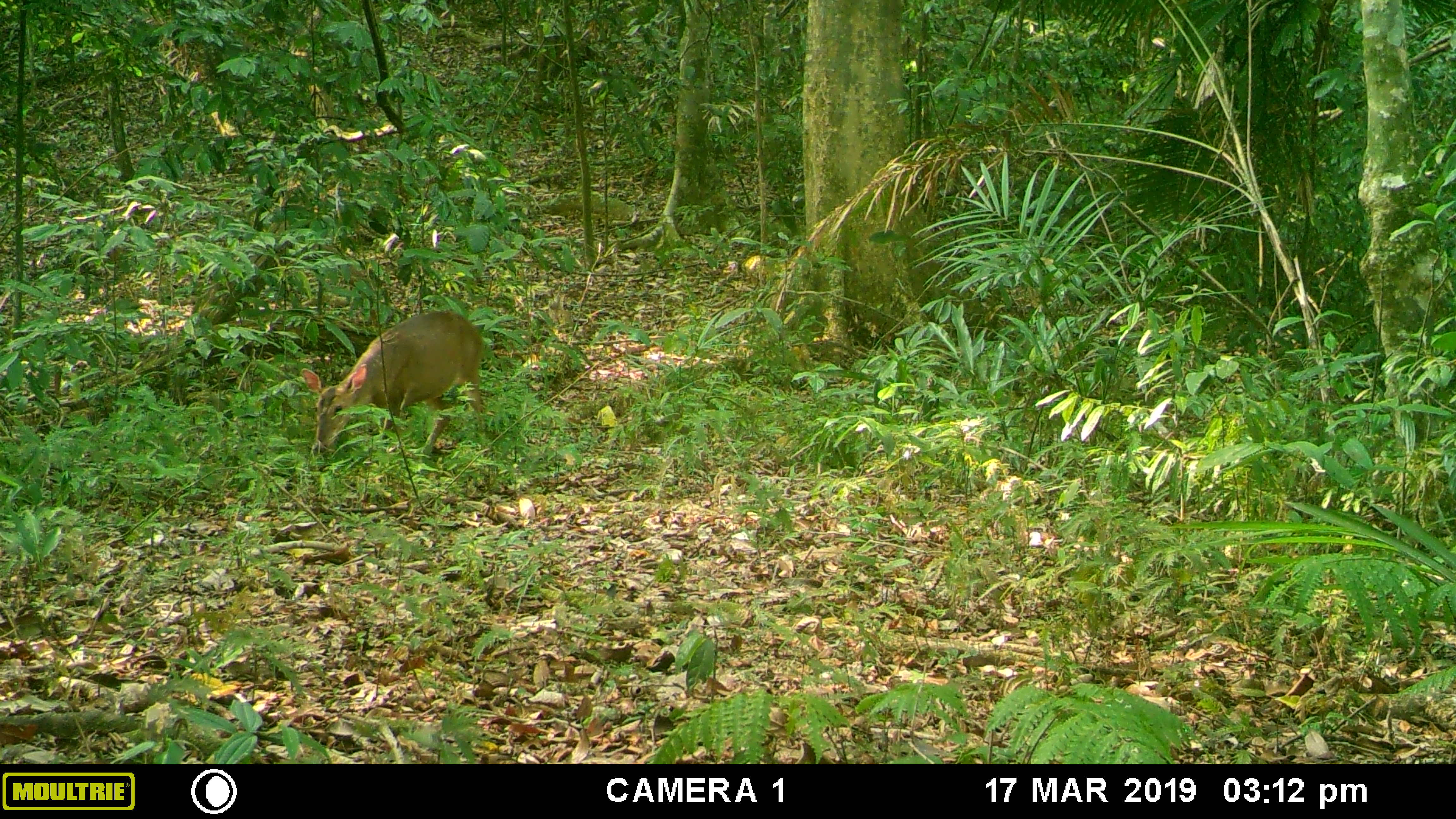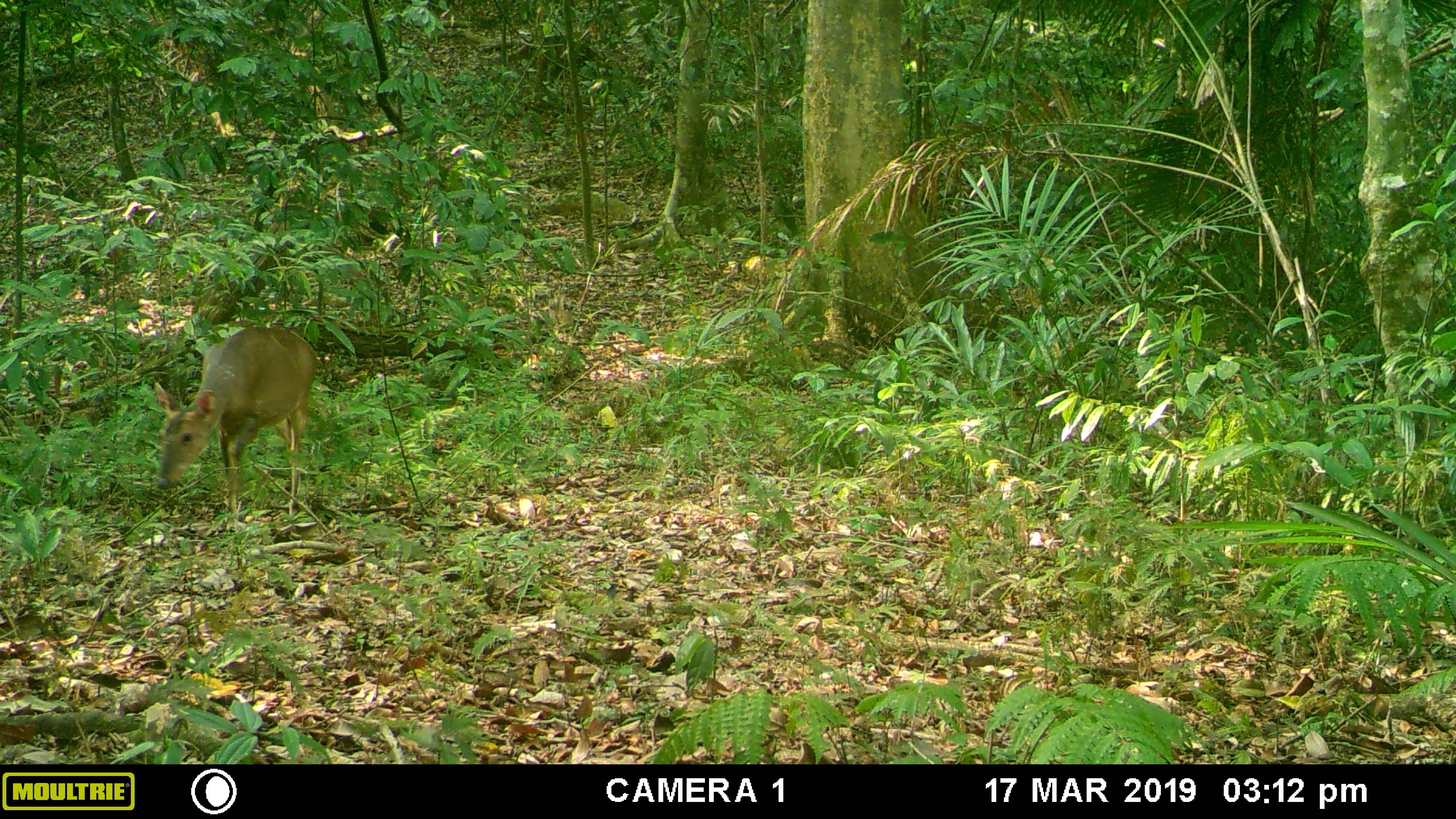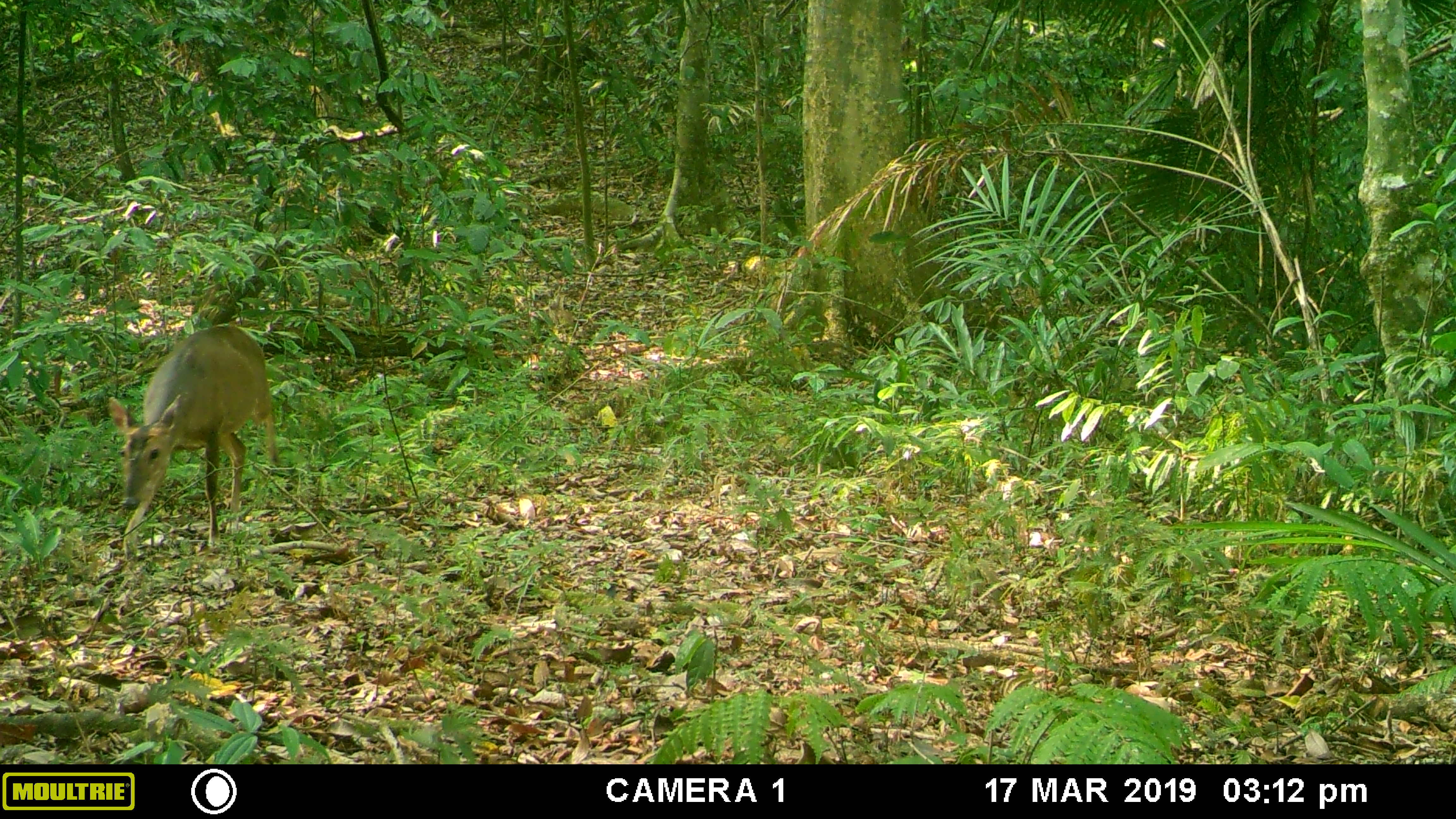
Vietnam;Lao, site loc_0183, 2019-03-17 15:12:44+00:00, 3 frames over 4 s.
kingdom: Animalia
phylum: Chordata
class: Mammalia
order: Artiodactyla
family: Cervidae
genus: Muntiacus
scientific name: Muntiacus vuquangensis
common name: large-antlered muntjac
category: large antlered muntjac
Large antlered muntjac (large-antlered muntjac) (Muntiacus vuquangensis). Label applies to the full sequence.